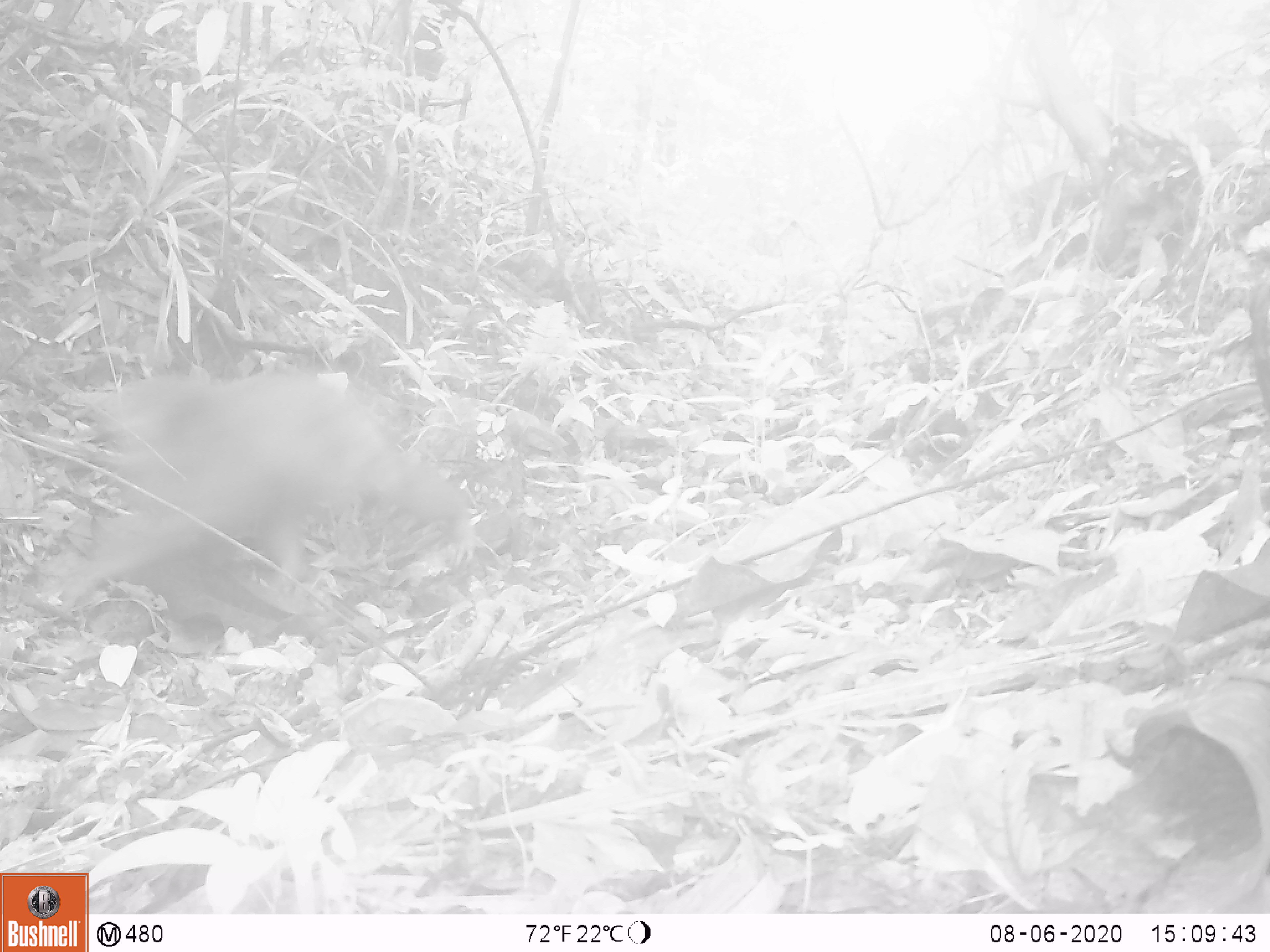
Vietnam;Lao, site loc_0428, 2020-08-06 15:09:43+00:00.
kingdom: Animalia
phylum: Chordata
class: Mammalia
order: Primates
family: Cercopithecidae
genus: Macaca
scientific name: Macaca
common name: macaque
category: unidentified macaque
Unidentified macaque (macaque) (Macaca). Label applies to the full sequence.